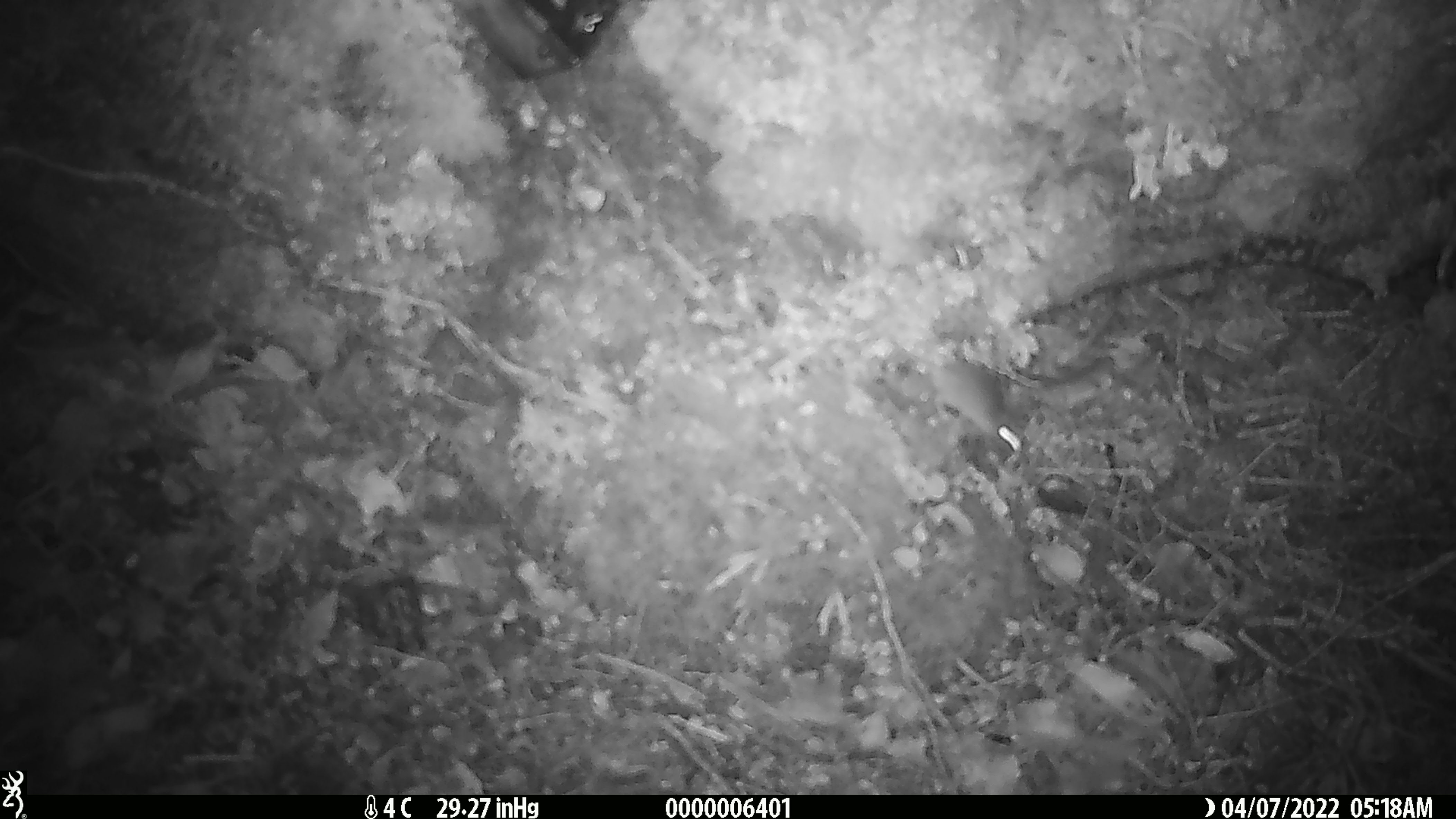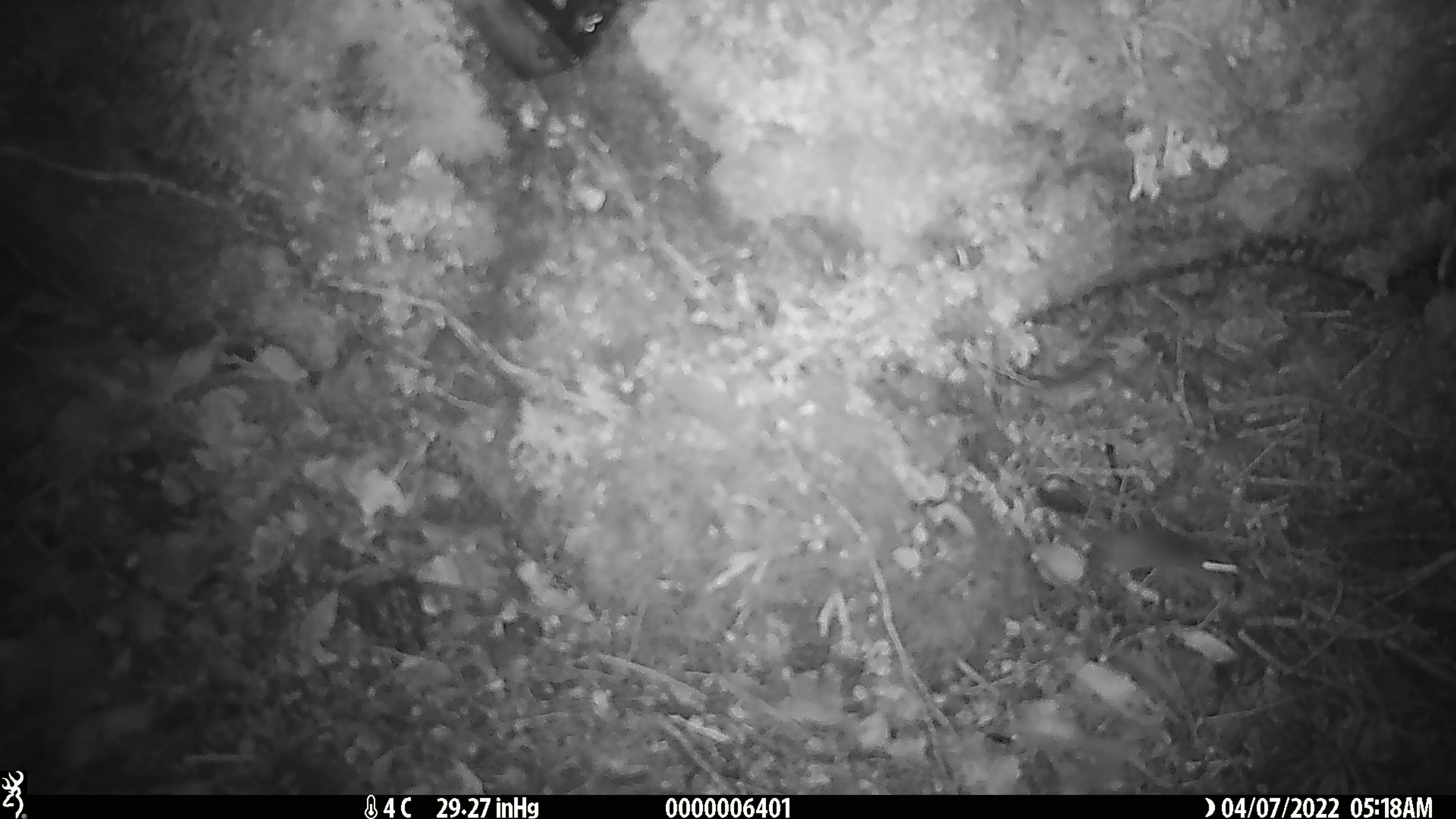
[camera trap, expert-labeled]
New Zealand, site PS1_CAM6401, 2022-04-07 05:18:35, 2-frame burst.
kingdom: Animalia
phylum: Chordata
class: Mammalia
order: Rodentia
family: Muridae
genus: Mus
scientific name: Mus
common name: mouse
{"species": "mouse (Mus)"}